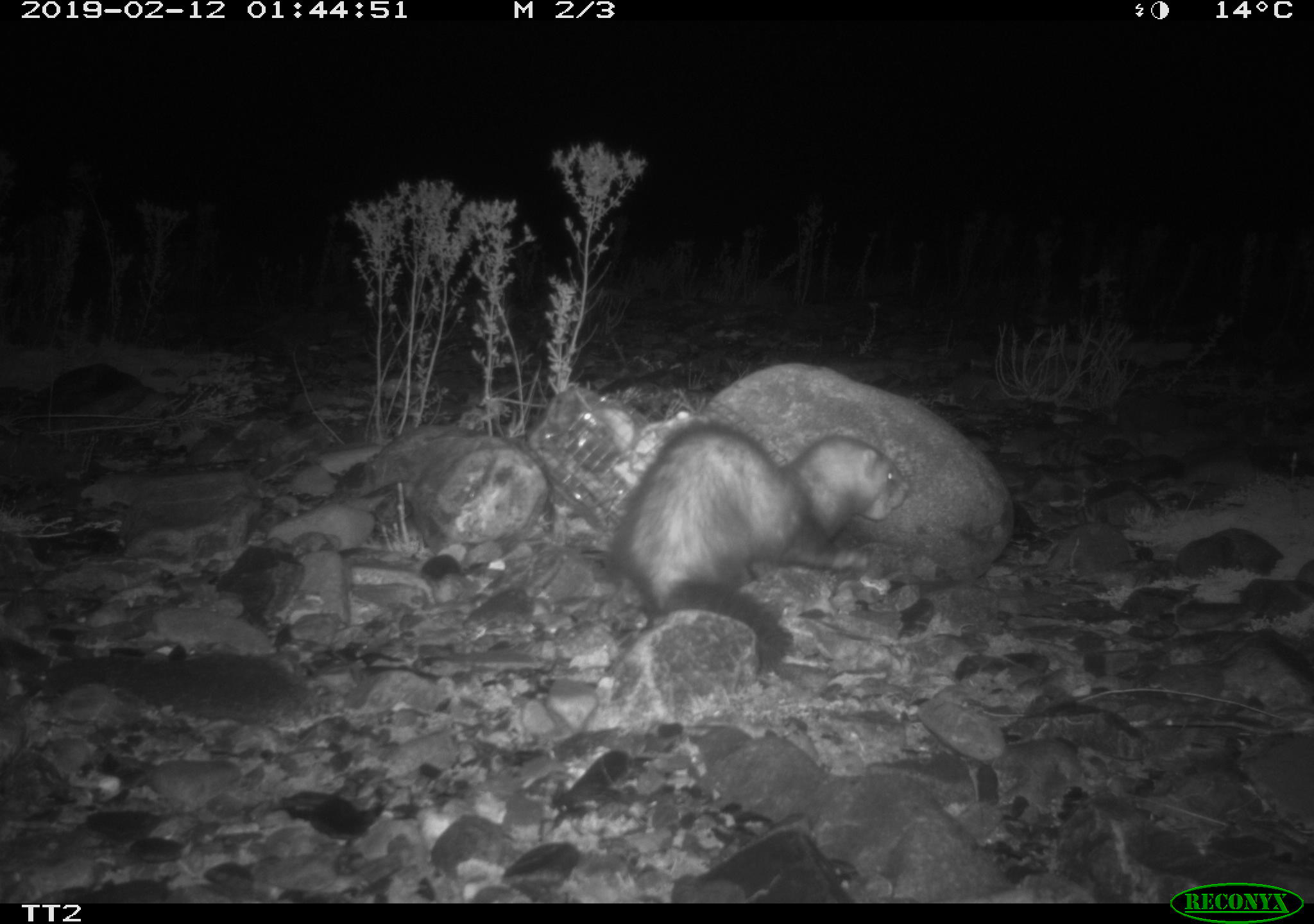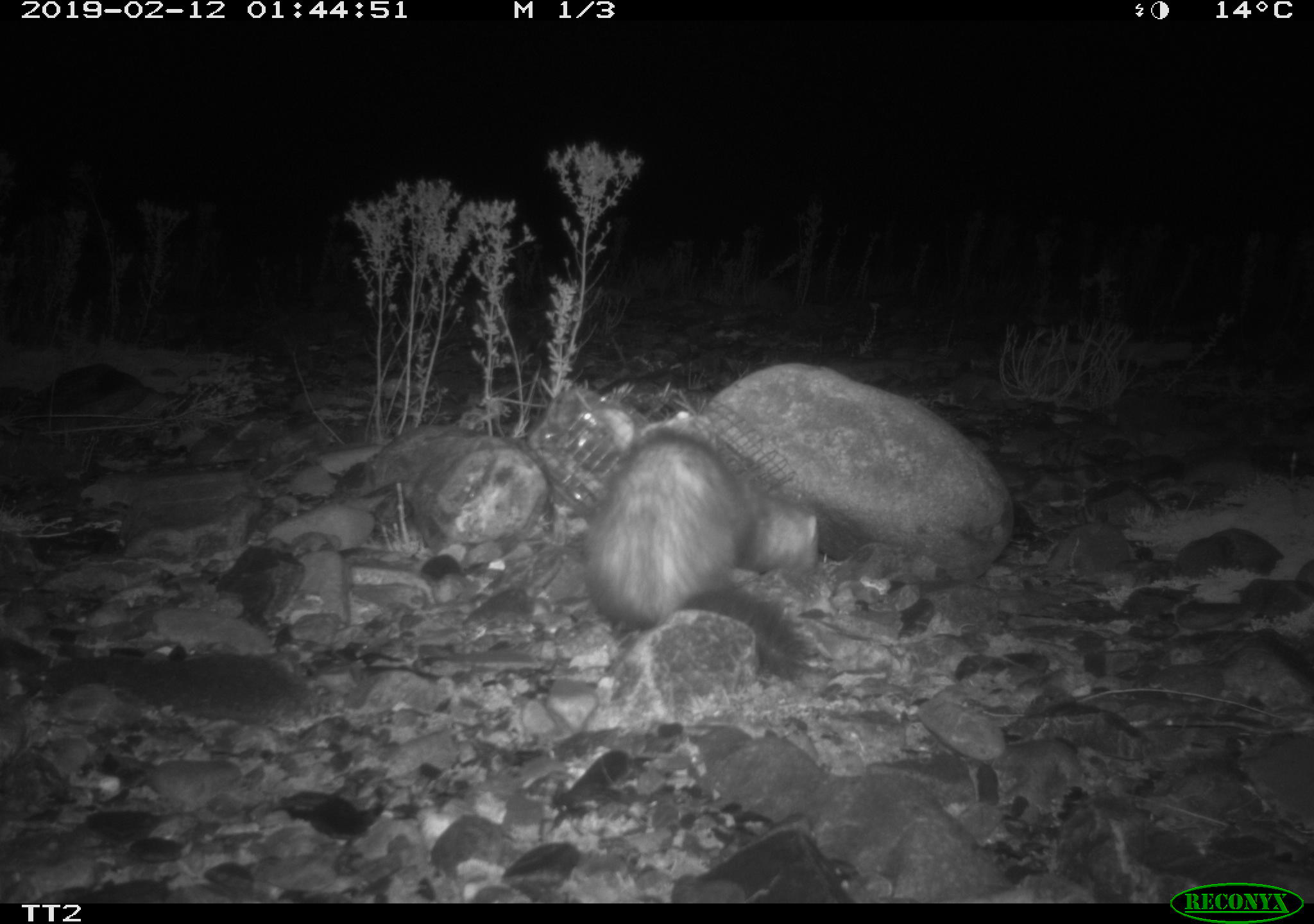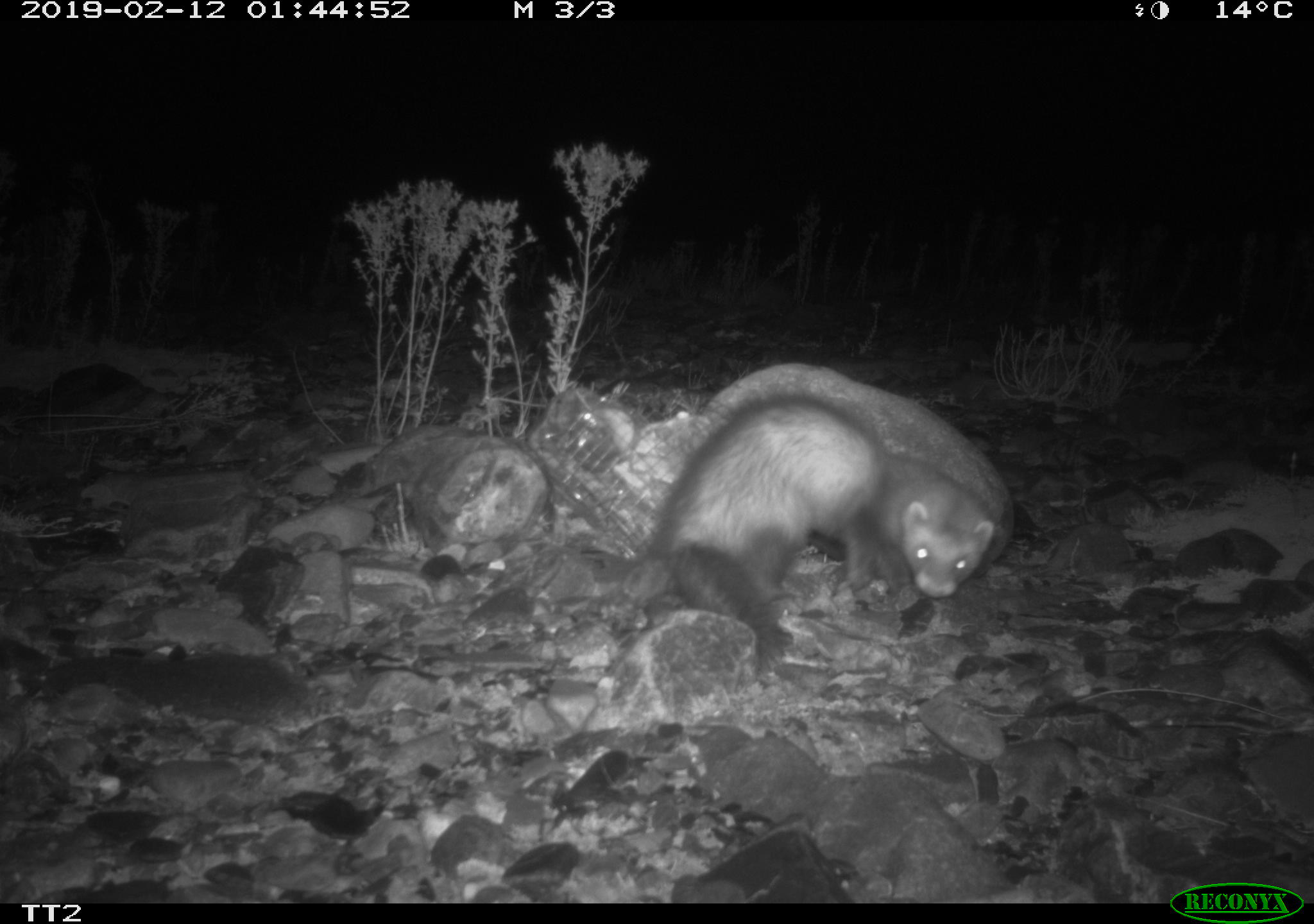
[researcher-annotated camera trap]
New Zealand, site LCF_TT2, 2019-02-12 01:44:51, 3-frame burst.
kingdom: Animalia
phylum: Chordata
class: Mammalia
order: Carnivora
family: Mustelidae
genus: Mustela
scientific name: Mustela furo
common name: ferret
Ferret (Mustela furo).